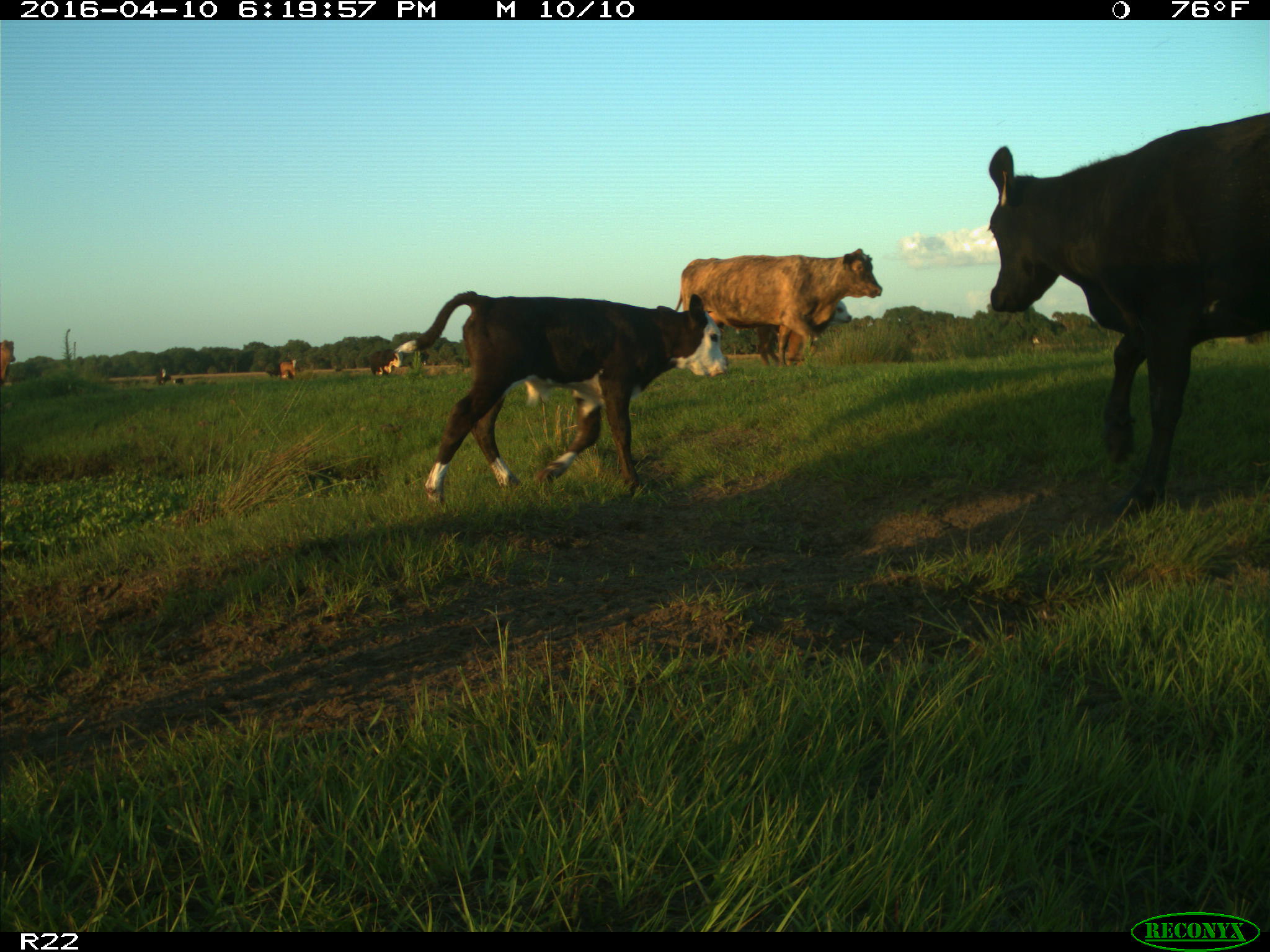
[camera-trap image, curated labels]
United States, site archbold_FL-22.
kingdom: Animalia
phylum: Chordata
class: Mammalia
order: Artiodactyla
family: Bovidae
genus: Bos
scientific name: Bos taurus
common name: domestic cow